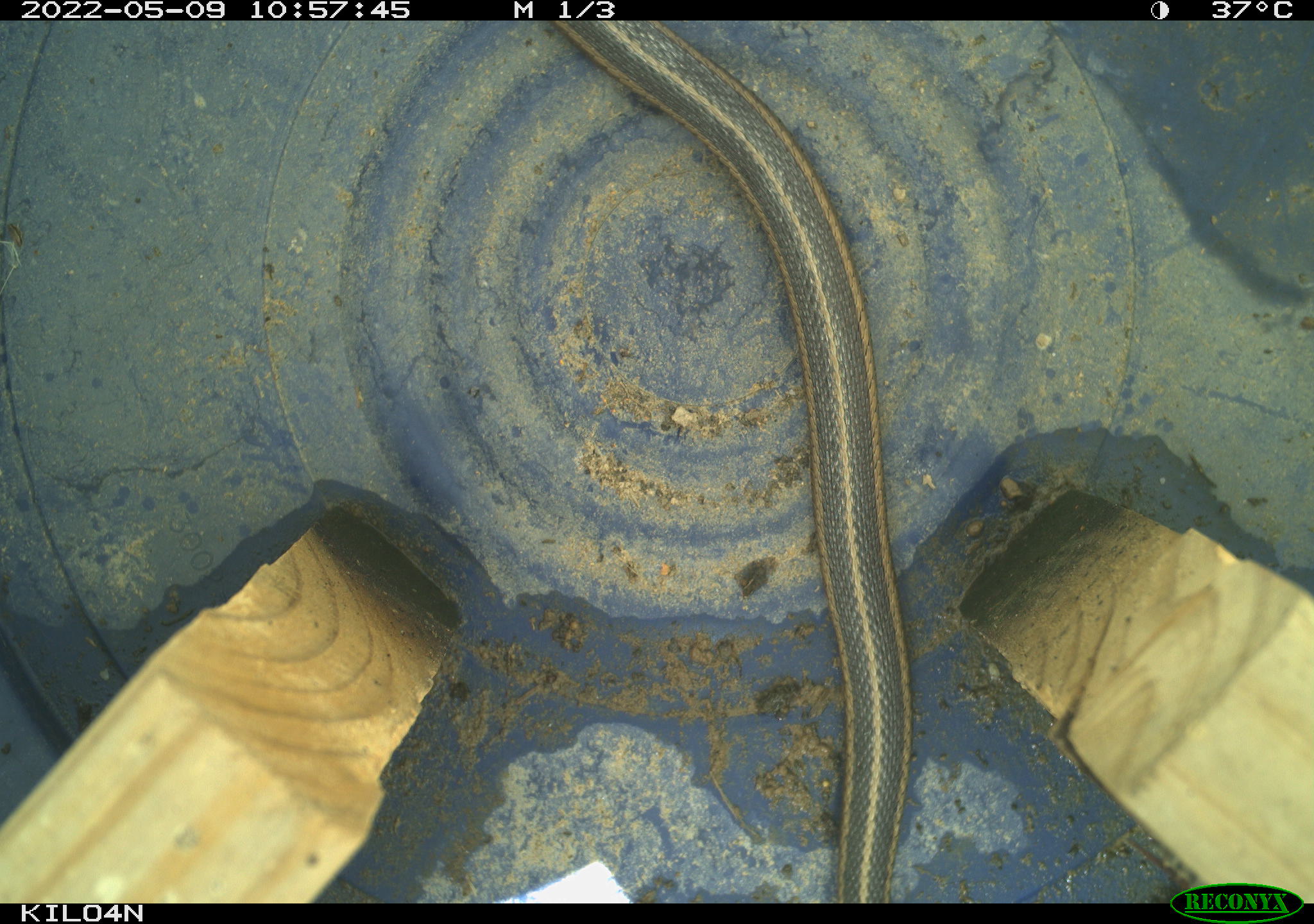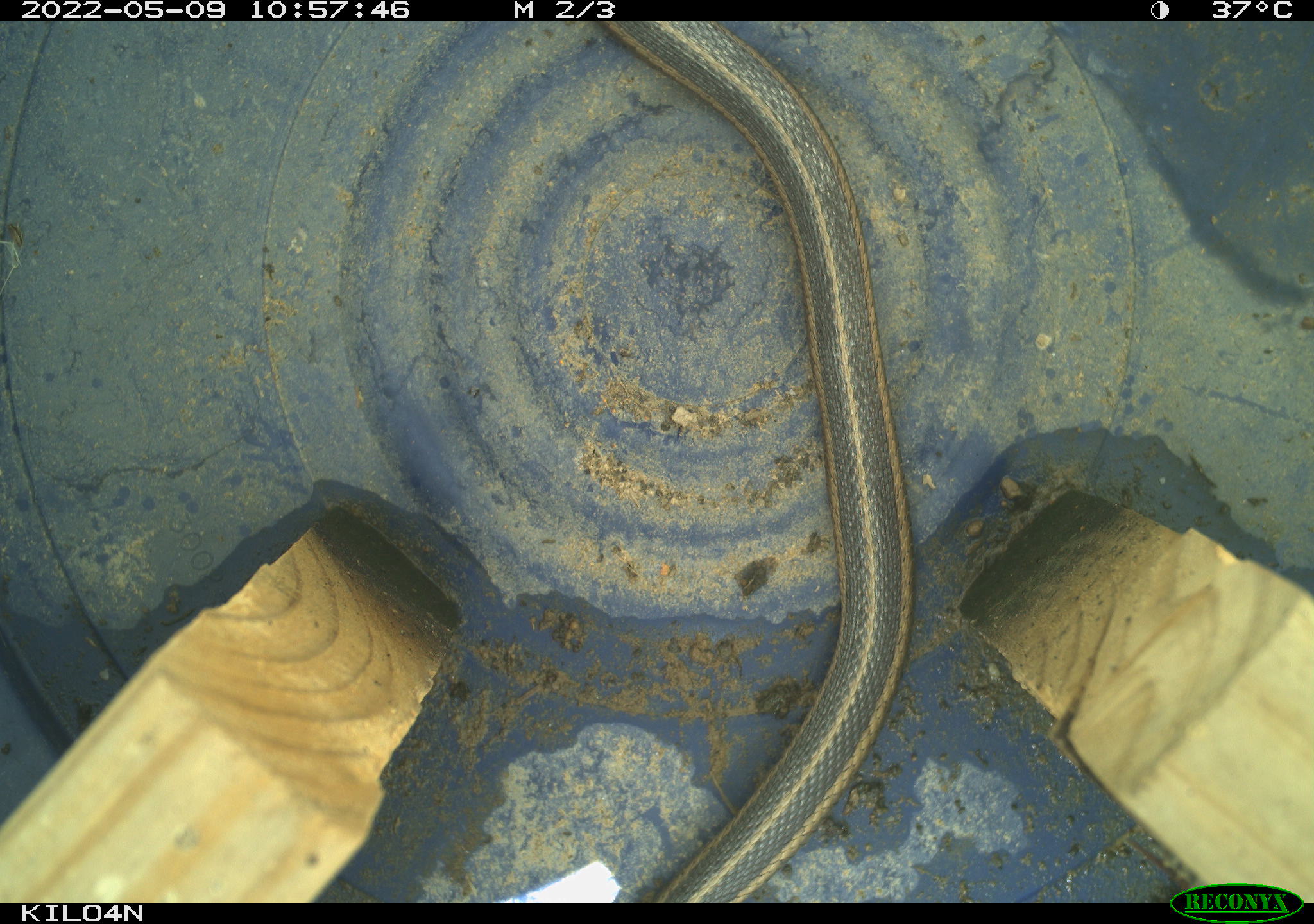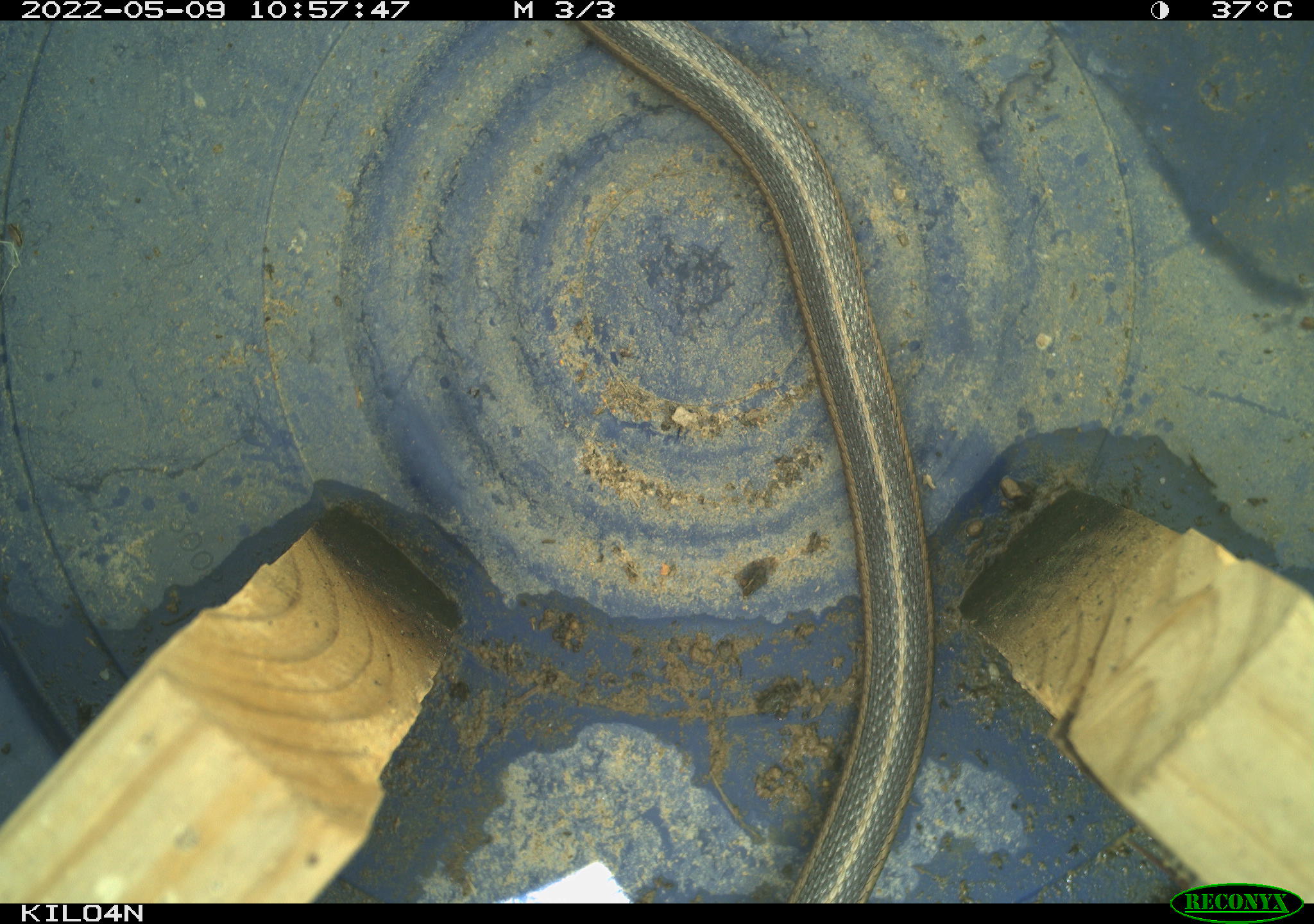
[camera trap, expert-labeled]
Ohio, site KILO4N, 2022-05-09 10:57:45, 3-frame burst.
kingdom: Animalia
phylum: Chordata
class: Reptilia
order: Squamata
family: Colubridae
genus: Thamnophis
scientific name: Thamnophis sirtalis sirtalis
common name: eastern gartersnake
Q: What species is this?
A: Eastern gartersnake (Thamnophis sirtalis sirtalis).